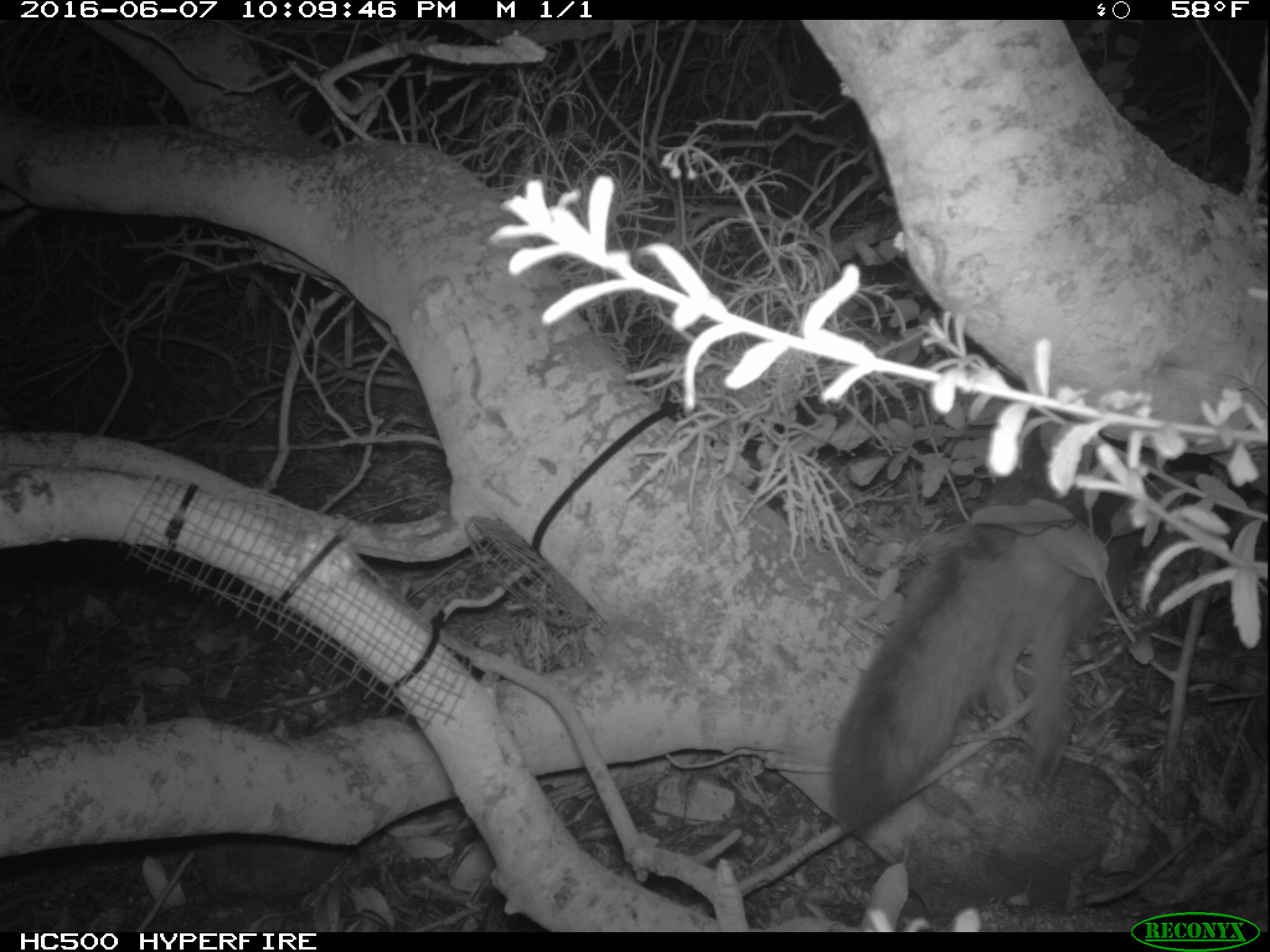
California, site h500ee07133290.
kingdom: Animalia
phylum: Chordata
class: Mammalia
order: Carnivora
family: Canidae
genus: Urocyon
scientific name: Urocyon littoralis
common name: island fox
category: fox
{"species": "fox (island fox) (Urocyon littoralis)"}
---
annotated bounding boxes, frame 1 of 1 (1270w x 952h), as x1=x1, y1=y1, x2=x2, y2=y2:
fox: x1=833, y1=441, x2=1158, y2=829